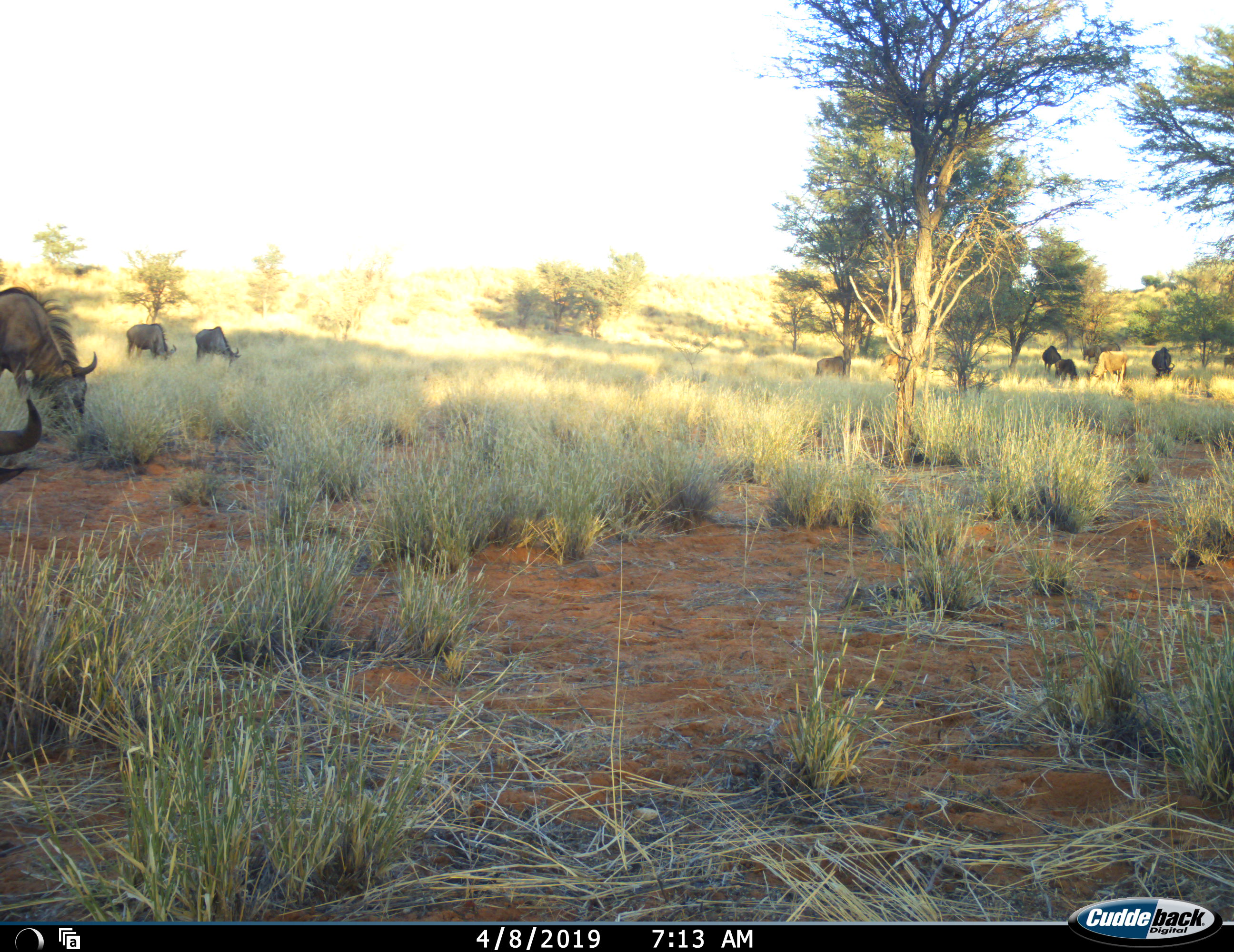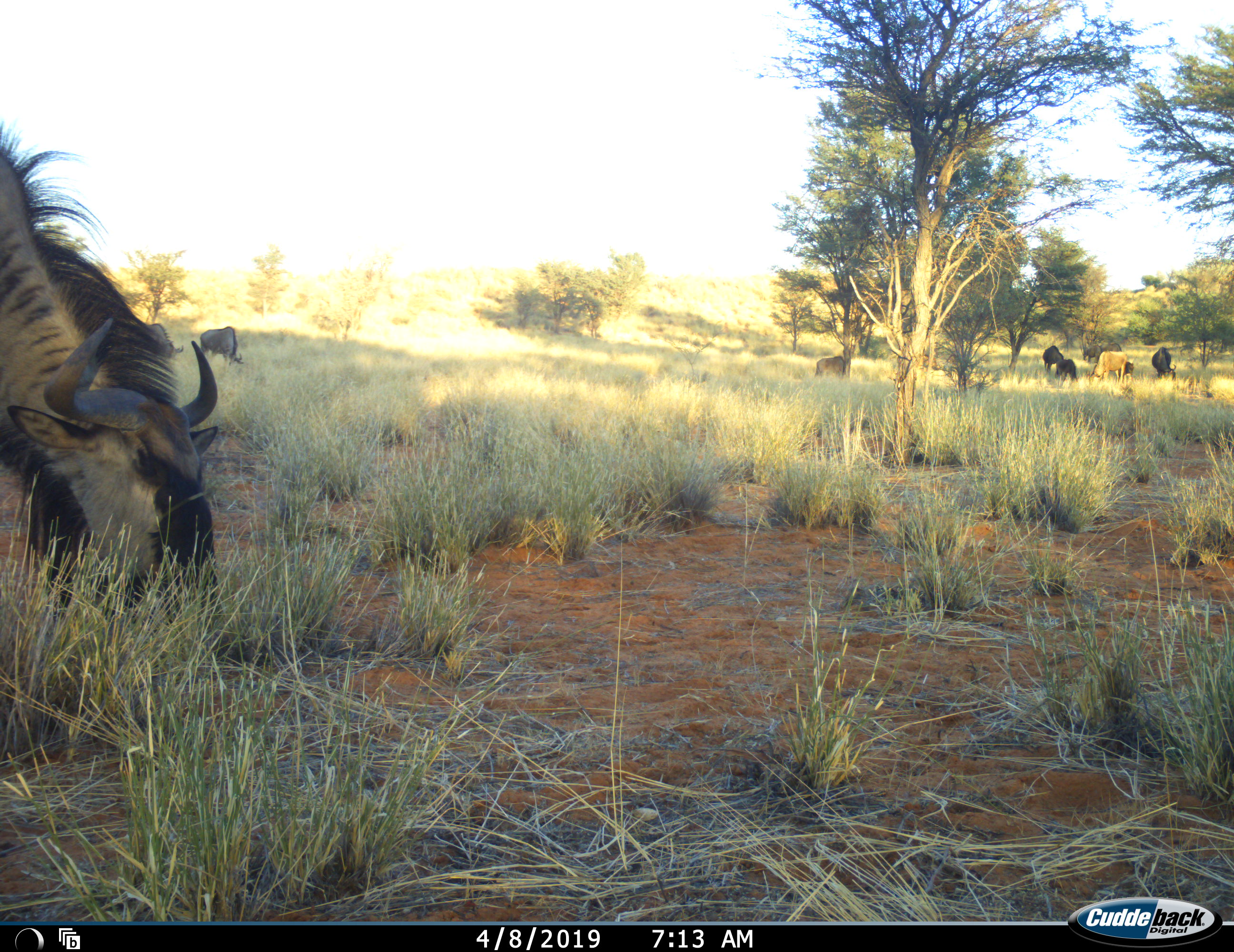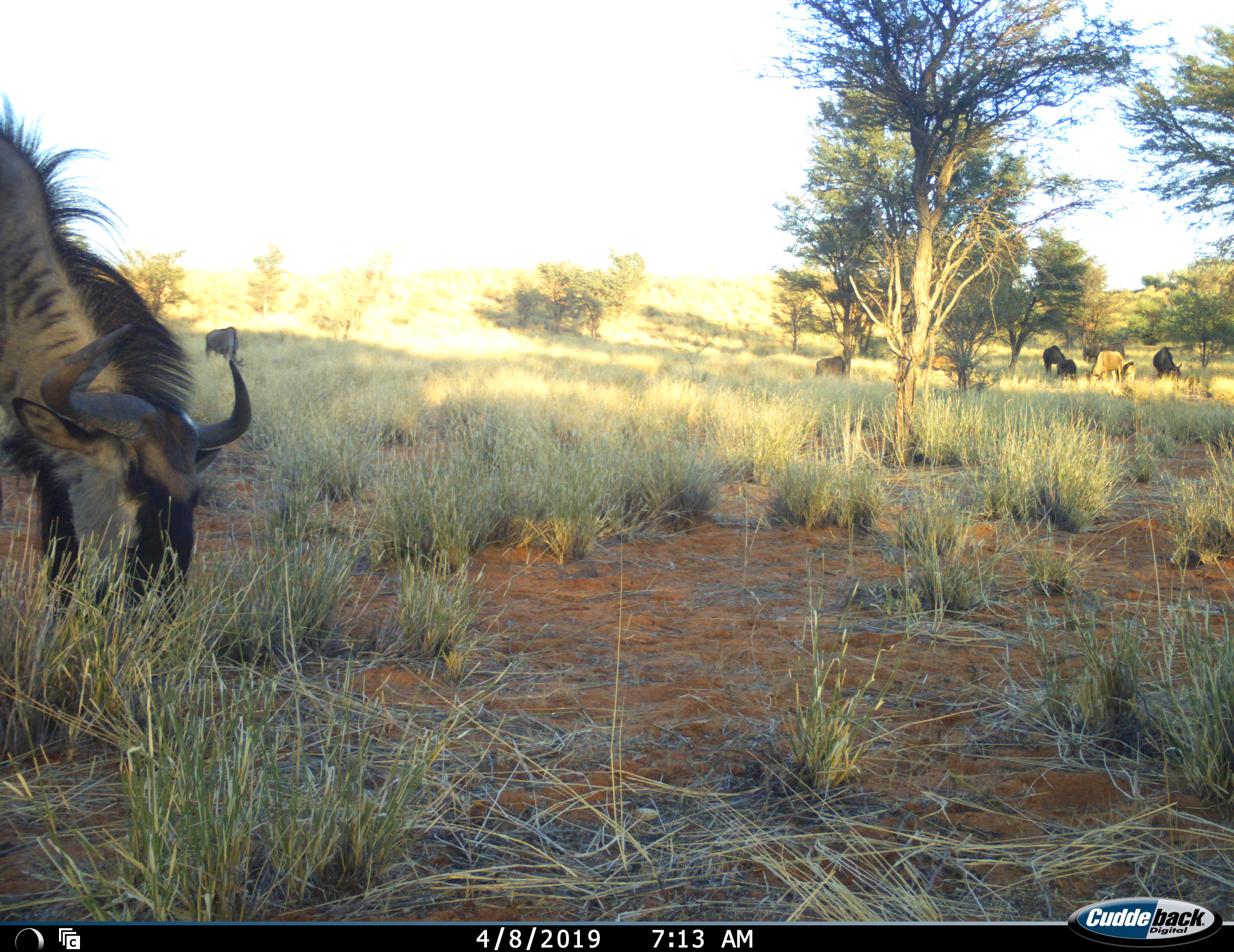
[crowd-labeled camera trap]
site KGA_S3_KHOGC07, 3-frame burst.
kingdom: Animalia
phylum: Chordata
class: Mammalia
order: Artiodactyla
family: Bovidae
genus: Connochaetes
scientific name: Connochaetes taurinus taurinus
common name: blue wildebeest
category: wildebeestblue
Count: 11-50.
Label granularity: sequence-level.